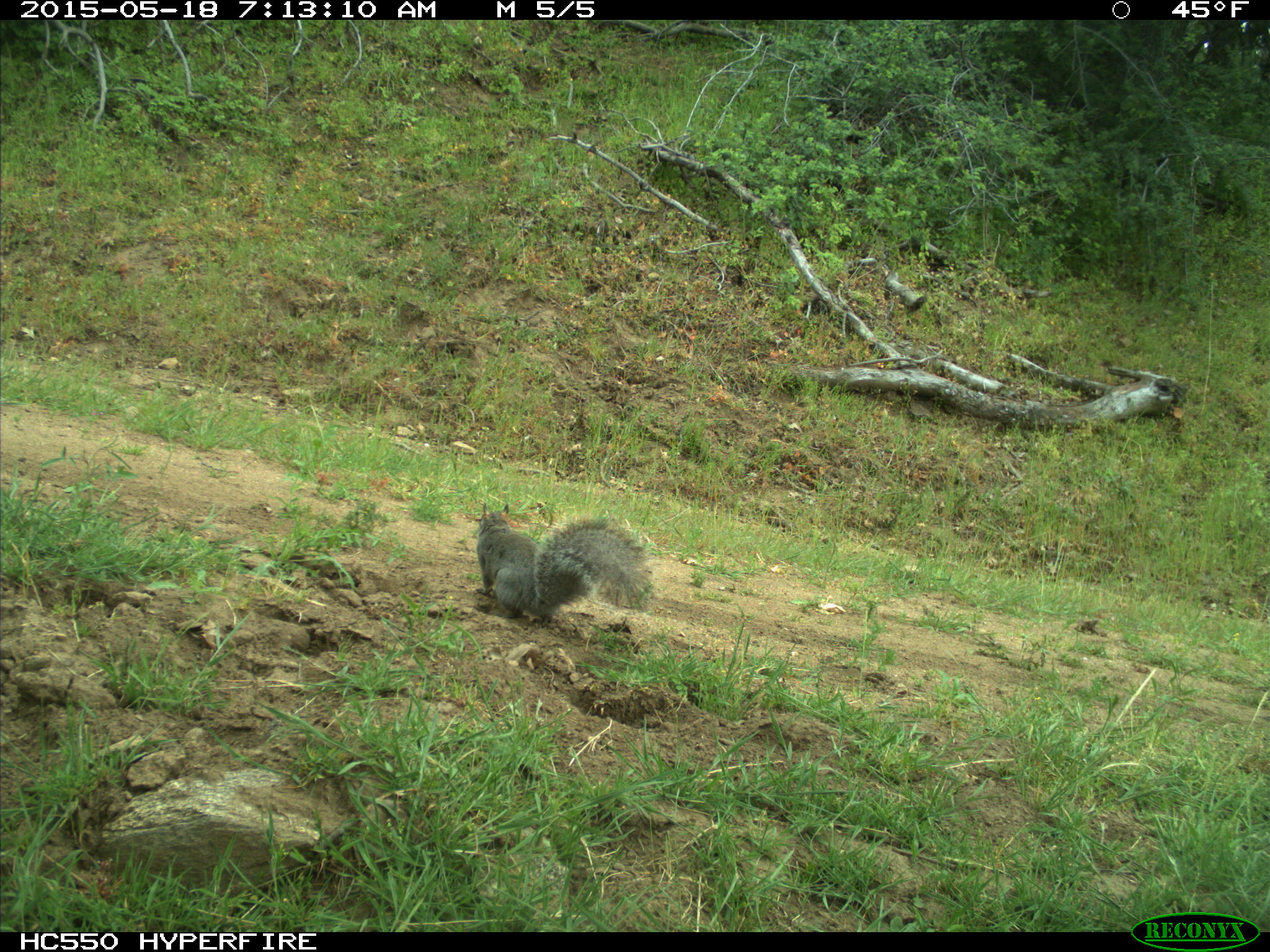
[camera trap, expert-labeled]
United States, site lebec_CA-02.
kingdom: Animalia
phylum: Chordata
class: Mammalia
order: Rodentia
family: Sciuridae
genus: Sciurus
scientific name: Sciurus carolinensis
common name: eastern gray squirrel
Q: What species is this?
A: Sciurus carolinensis (eastern gray squirrel).